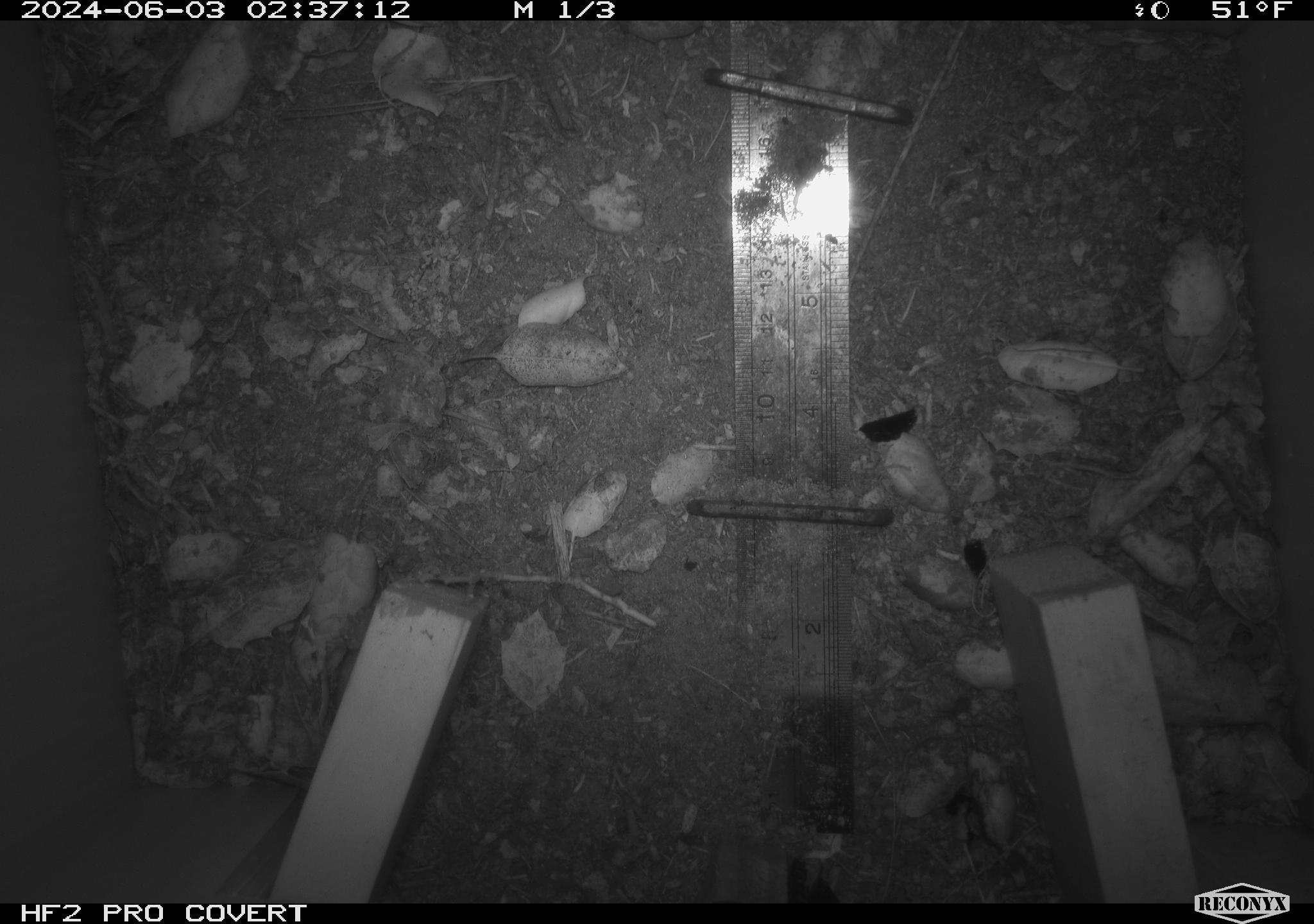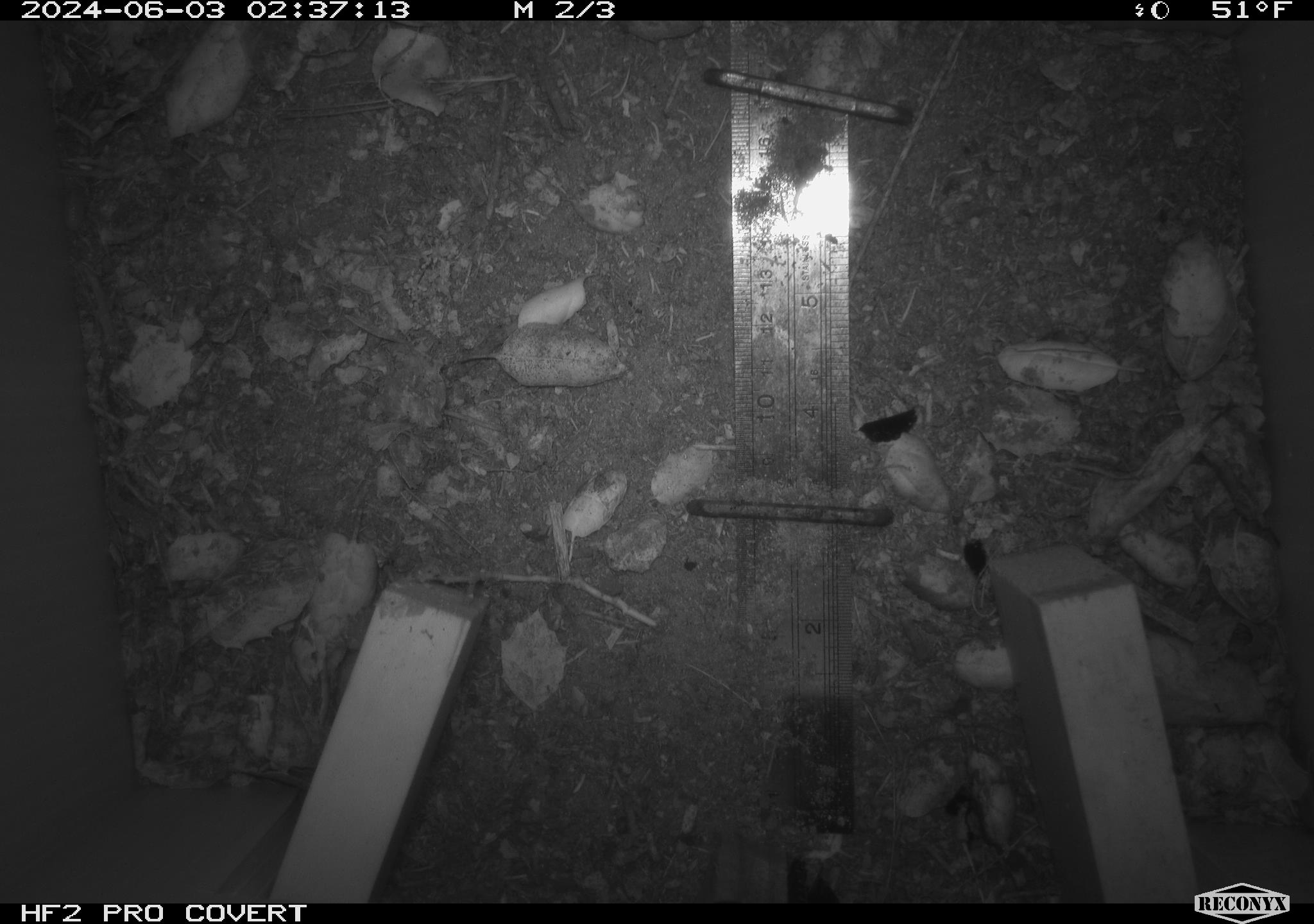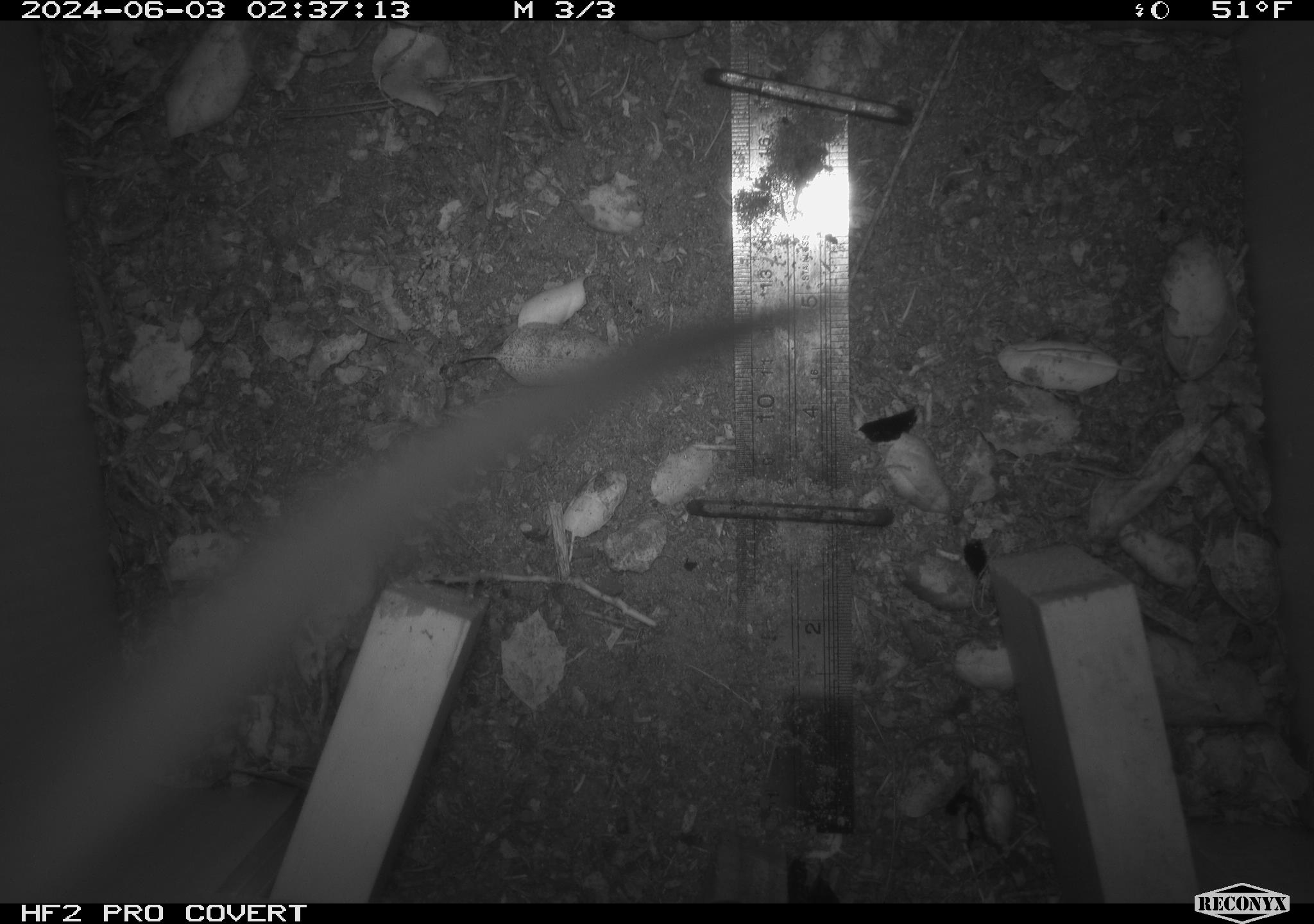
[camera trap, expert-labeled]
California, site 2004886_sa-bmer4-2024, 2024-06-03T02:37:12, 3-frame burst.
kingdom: Animalia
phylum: Chordata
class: Mammalia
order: Rodentia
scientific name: Rodentia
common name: mouse species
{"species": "mouse species (Rodentia)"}